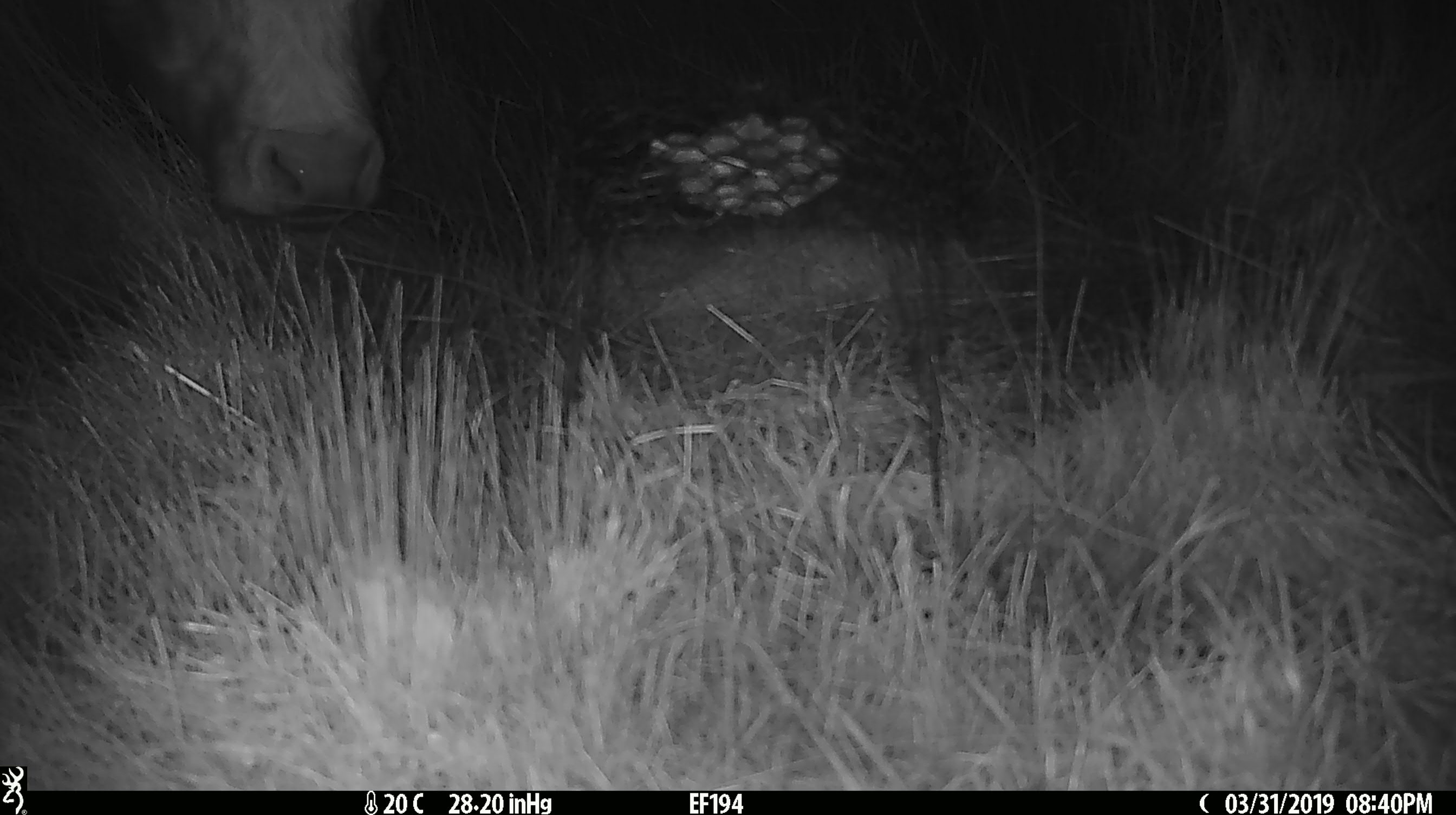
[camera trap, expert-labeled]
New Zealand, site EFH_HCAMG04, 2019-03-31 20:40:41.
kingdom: Animalia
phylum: Chordata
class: Mammalia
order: Artiodactyla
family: Bovidae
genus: Bos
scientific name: Bos taurus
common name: domestic cow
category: cow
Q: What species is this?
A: Cow (domestic cow) (Bos taurus).